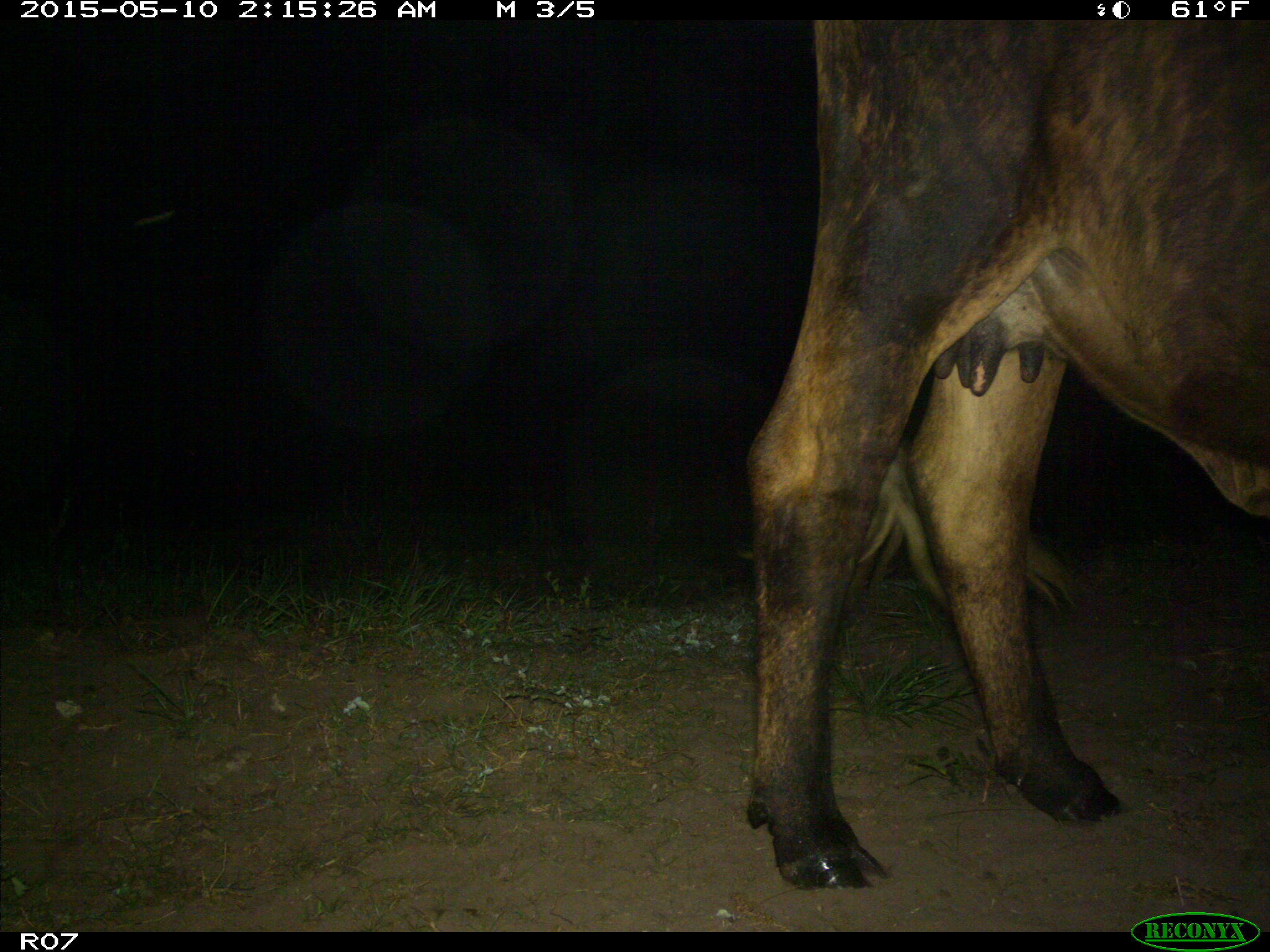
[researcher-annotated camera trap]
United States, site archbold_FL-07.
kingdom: Animalia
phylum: Chordata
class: Mammalia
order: Artiodactyla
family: Bovidae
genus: Bos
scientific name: Bos taurus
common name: domestic cow